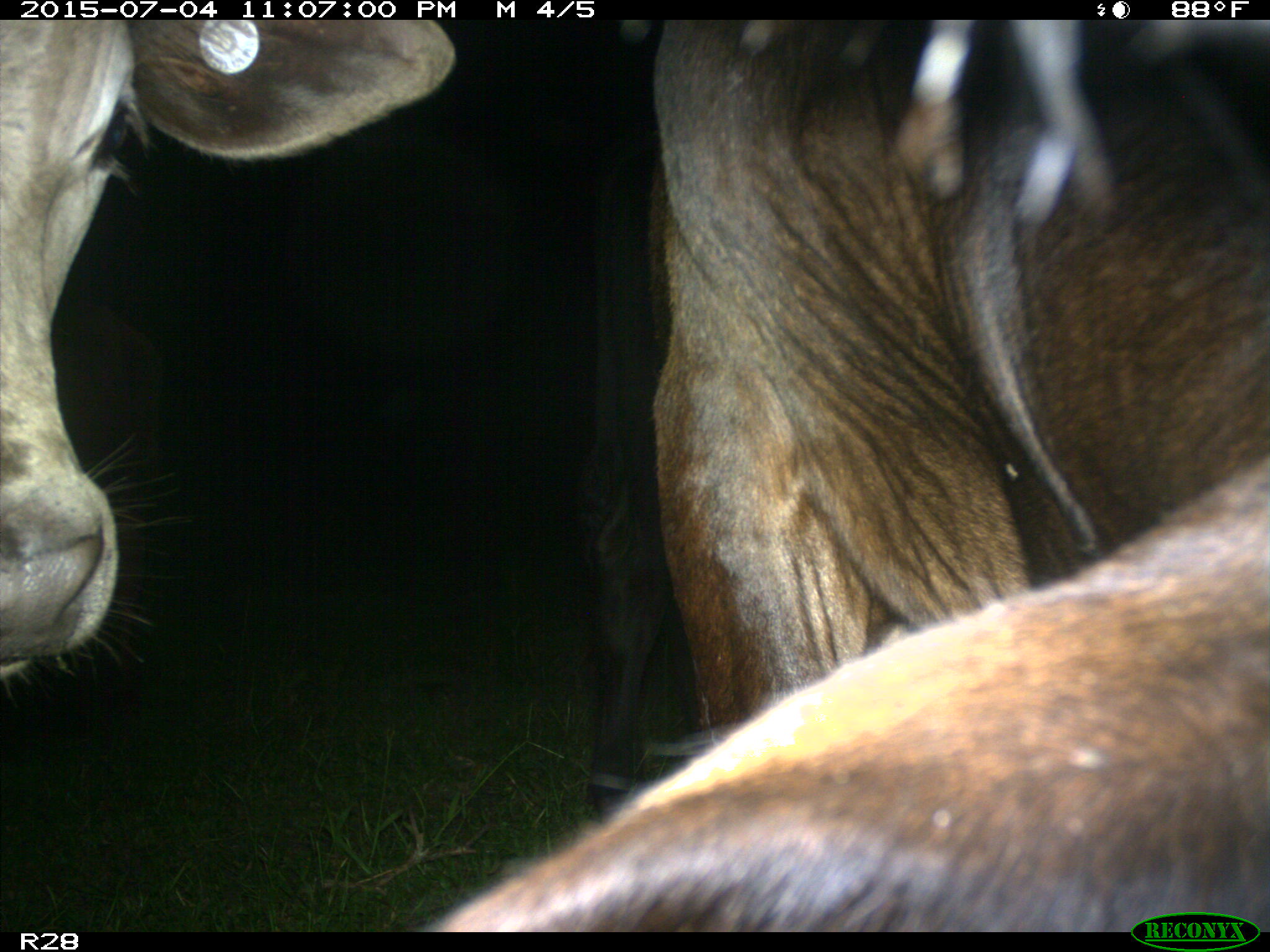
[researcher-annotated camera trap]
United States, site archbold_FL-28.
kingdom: Animalia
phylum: Chordata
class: Mammalia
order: Artiodactyla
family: Bovidae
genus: Bos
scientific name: Bos taurus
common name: domestic cow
Bos taurus (domestic cow).